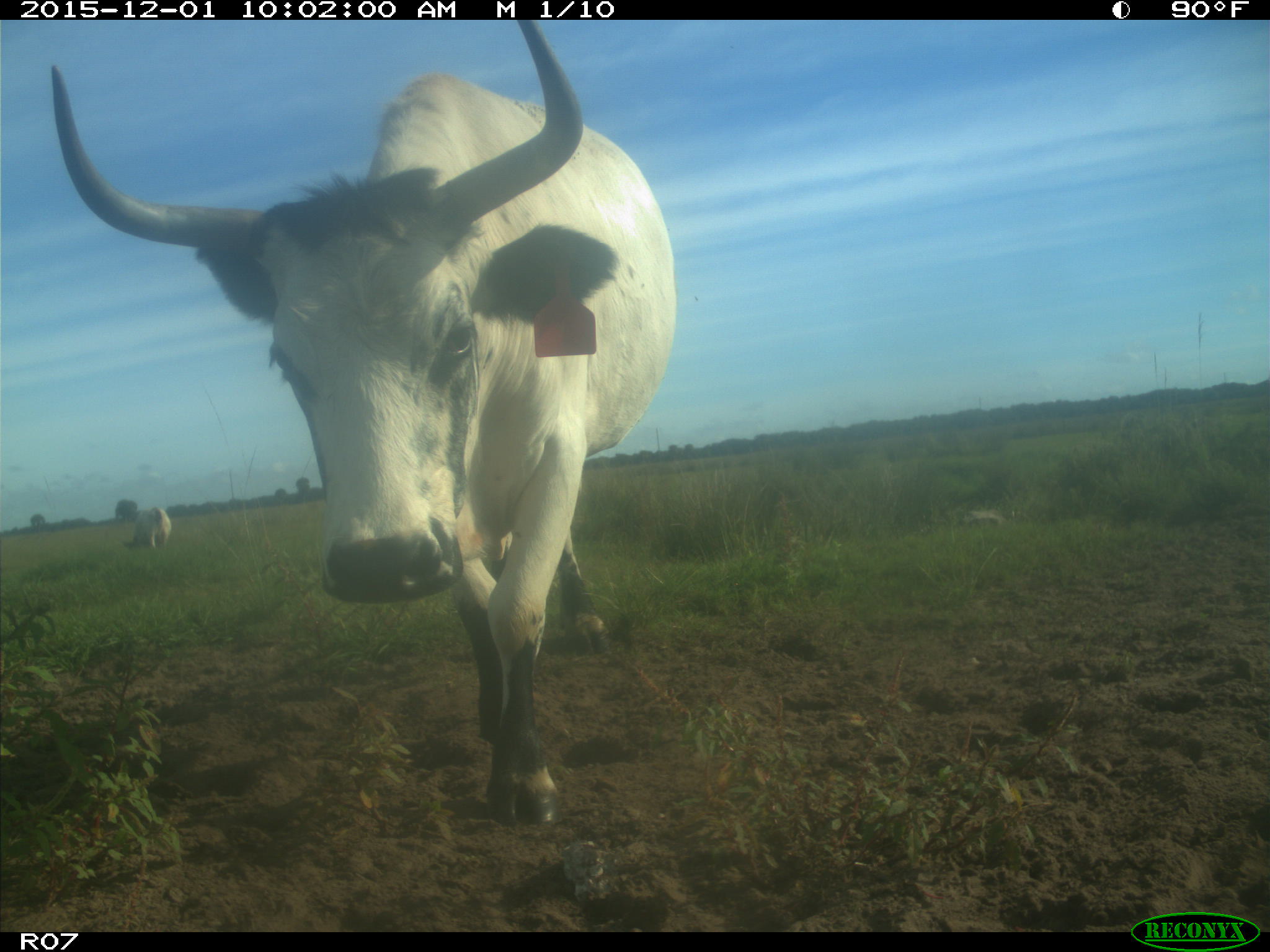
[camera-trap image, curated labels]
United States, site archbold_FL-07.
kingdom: Animalia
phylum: Chordata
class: Mammalia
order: Artiodactyla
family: Bovidae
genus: Bos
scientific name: Bos taurus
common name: domestic cow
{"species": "Bos taurus (domestic cow)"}